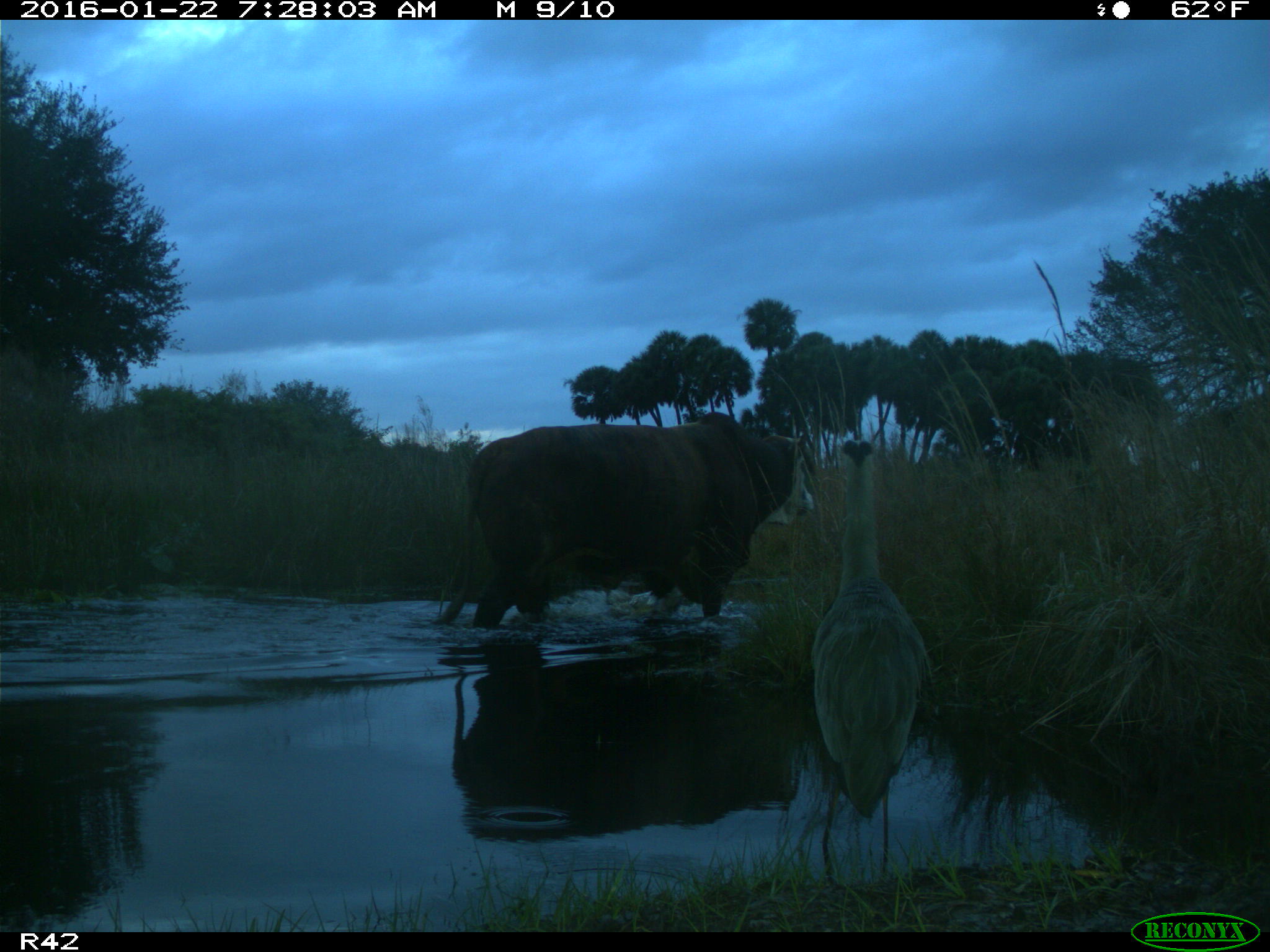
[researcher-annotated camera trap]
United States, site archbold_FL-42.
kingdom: Animalia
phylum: Chordata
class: Mammalia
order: Artiodactyla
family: Bovidae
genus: Bos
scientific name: Bos taurus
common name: domestic cow